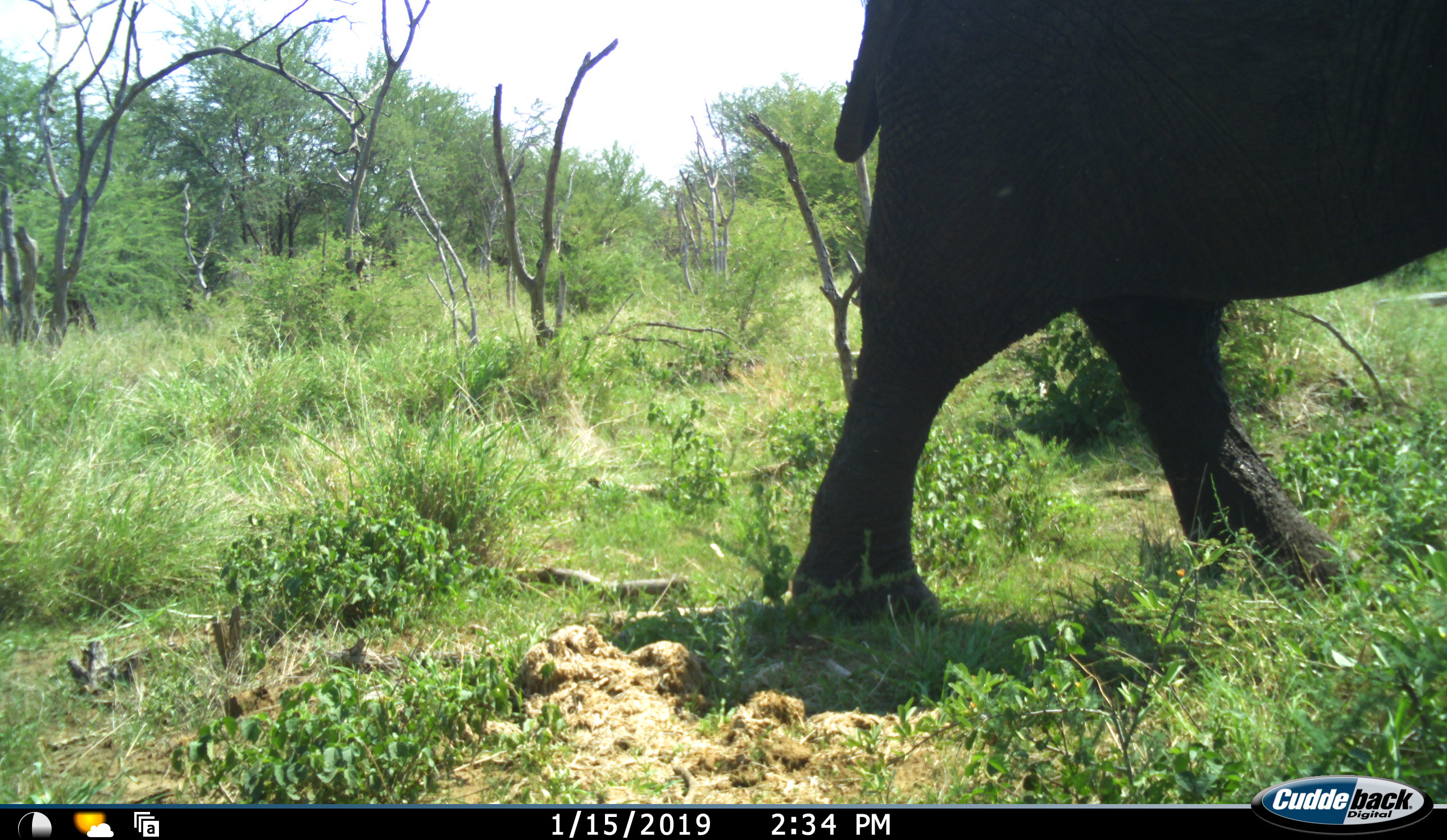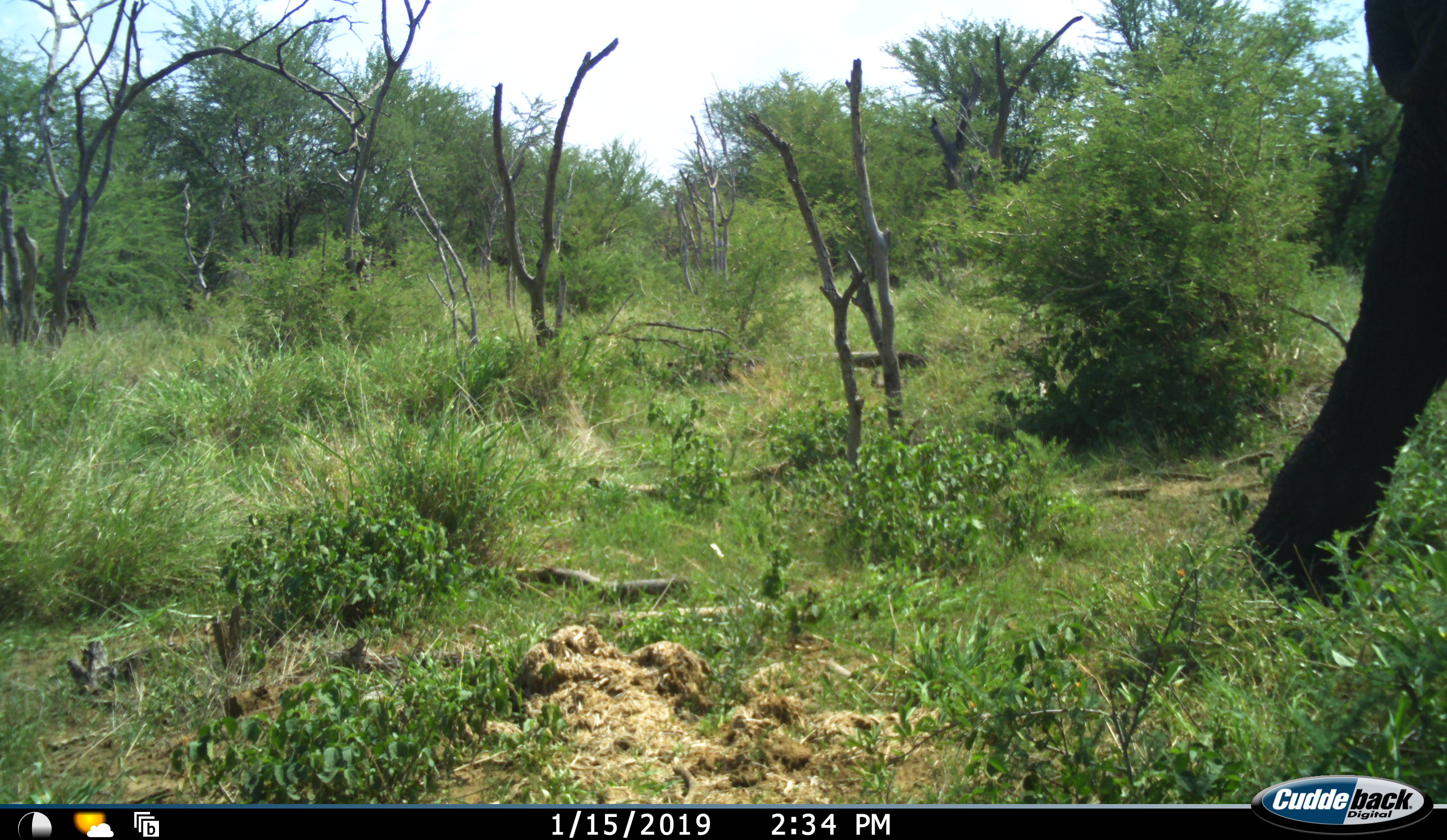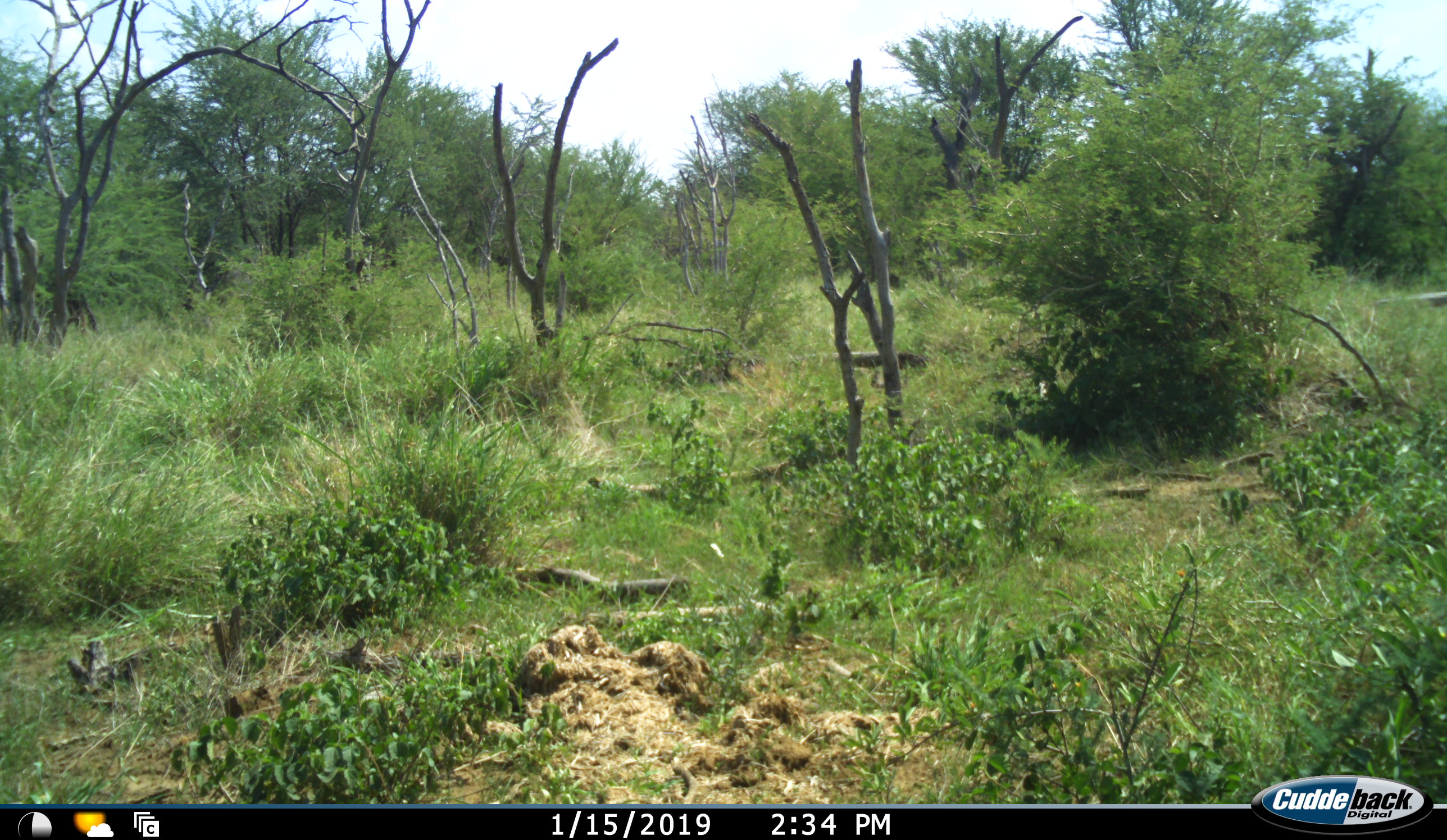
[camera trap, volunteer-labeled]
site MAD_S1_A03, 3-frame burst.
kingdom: Animalia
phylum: Chordata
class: Mammalia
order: Proboscidea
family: Elephantidae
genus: Loxodonta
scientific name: Loxodonta africana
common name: african bush elephant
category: elephant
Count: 1.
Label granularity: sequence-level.